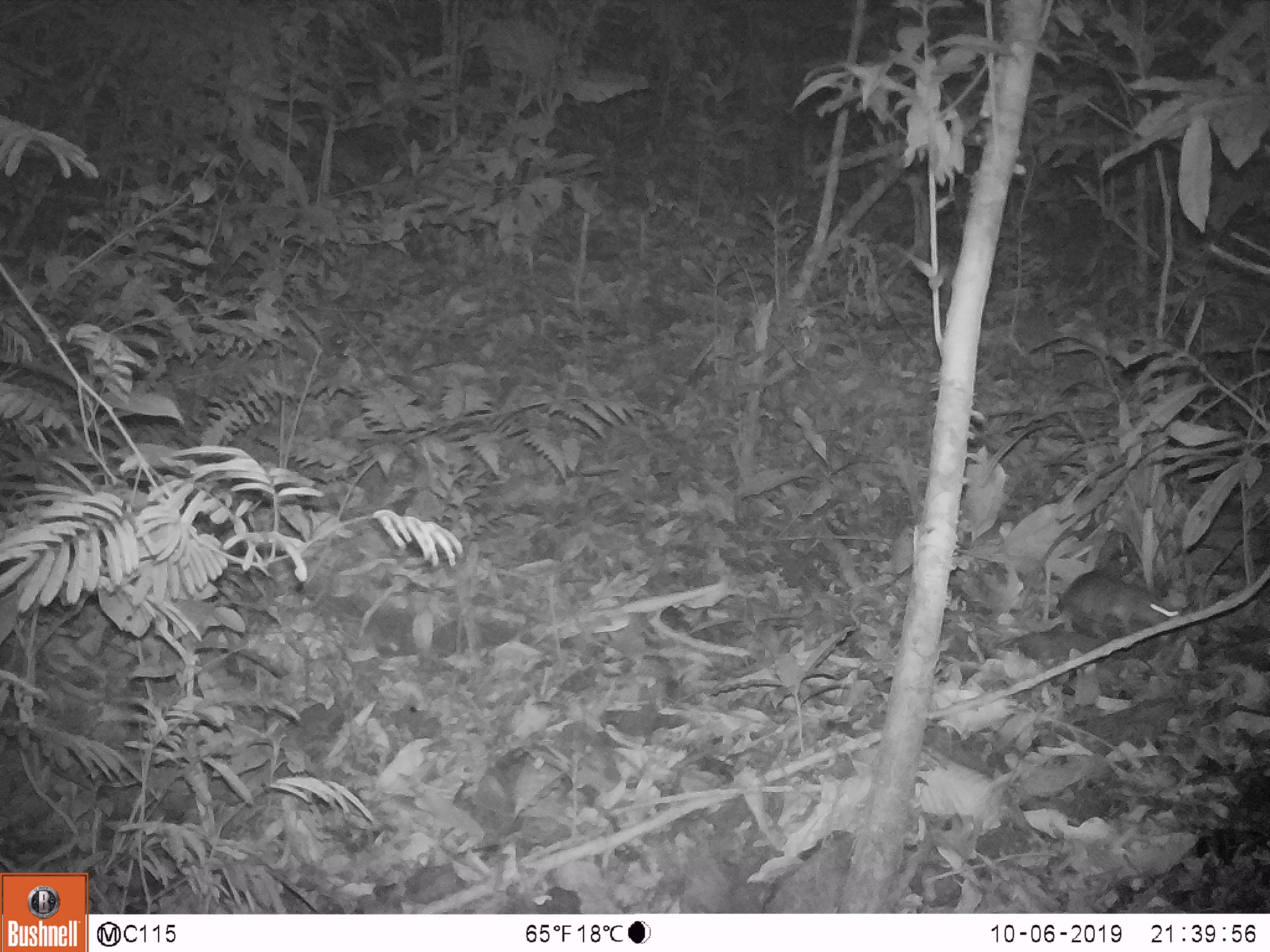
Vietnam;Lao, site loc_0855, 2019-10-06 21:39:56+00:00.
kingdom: Animalia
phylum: Chordata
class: Mammalia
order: Rodentia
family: Muridae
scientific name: Muridae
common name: old-world mice and rats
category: unidentified murid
Unidentified murid (old-world mice and rats) (Muridae). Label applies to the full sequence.